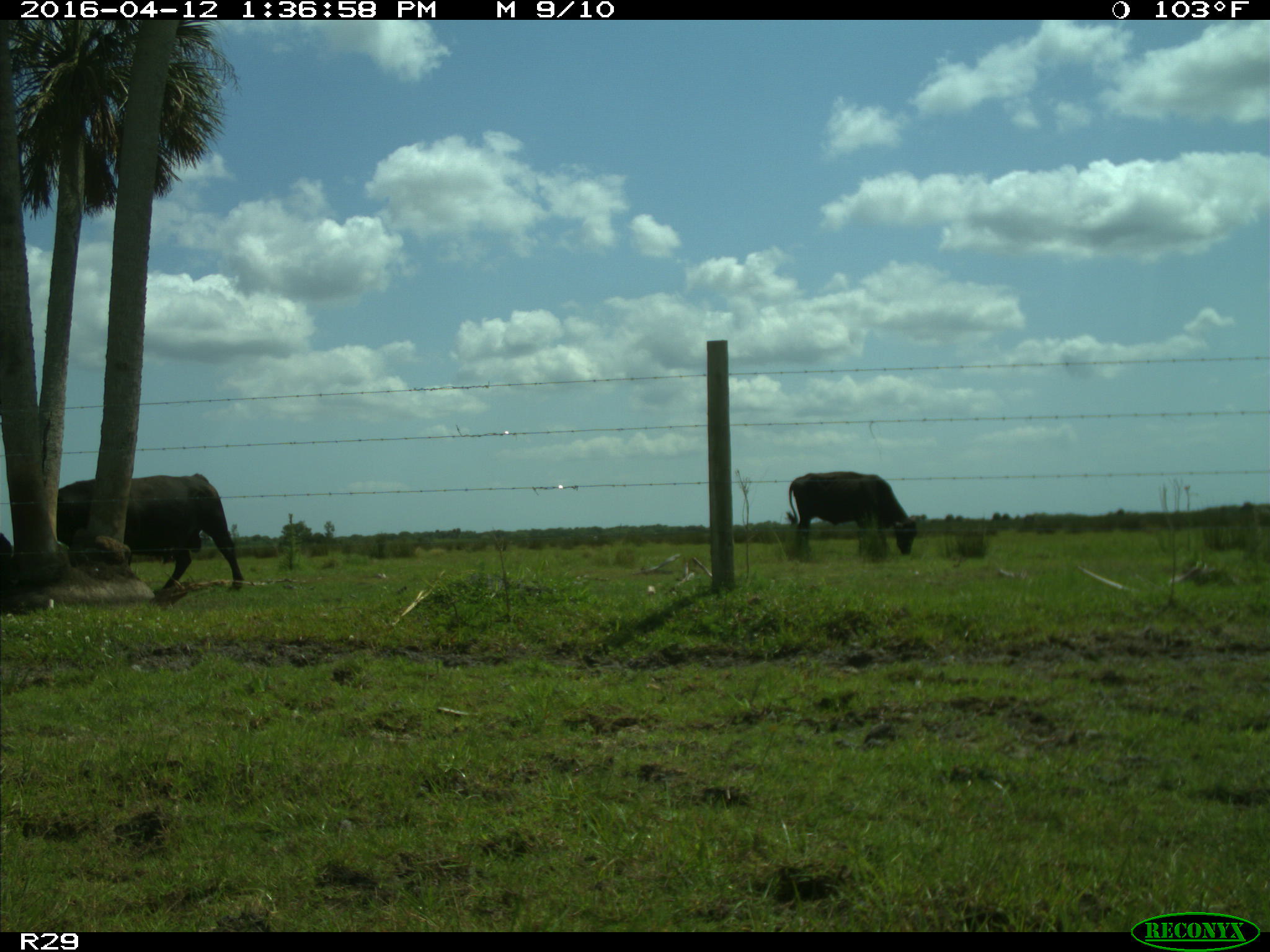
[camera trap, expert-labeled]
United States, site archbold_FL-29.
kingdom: Animalia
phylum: Chordata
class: Mammalia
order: Artiodactyla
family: Bovidae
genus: Bos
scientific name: Bos taurus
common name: domestic cow